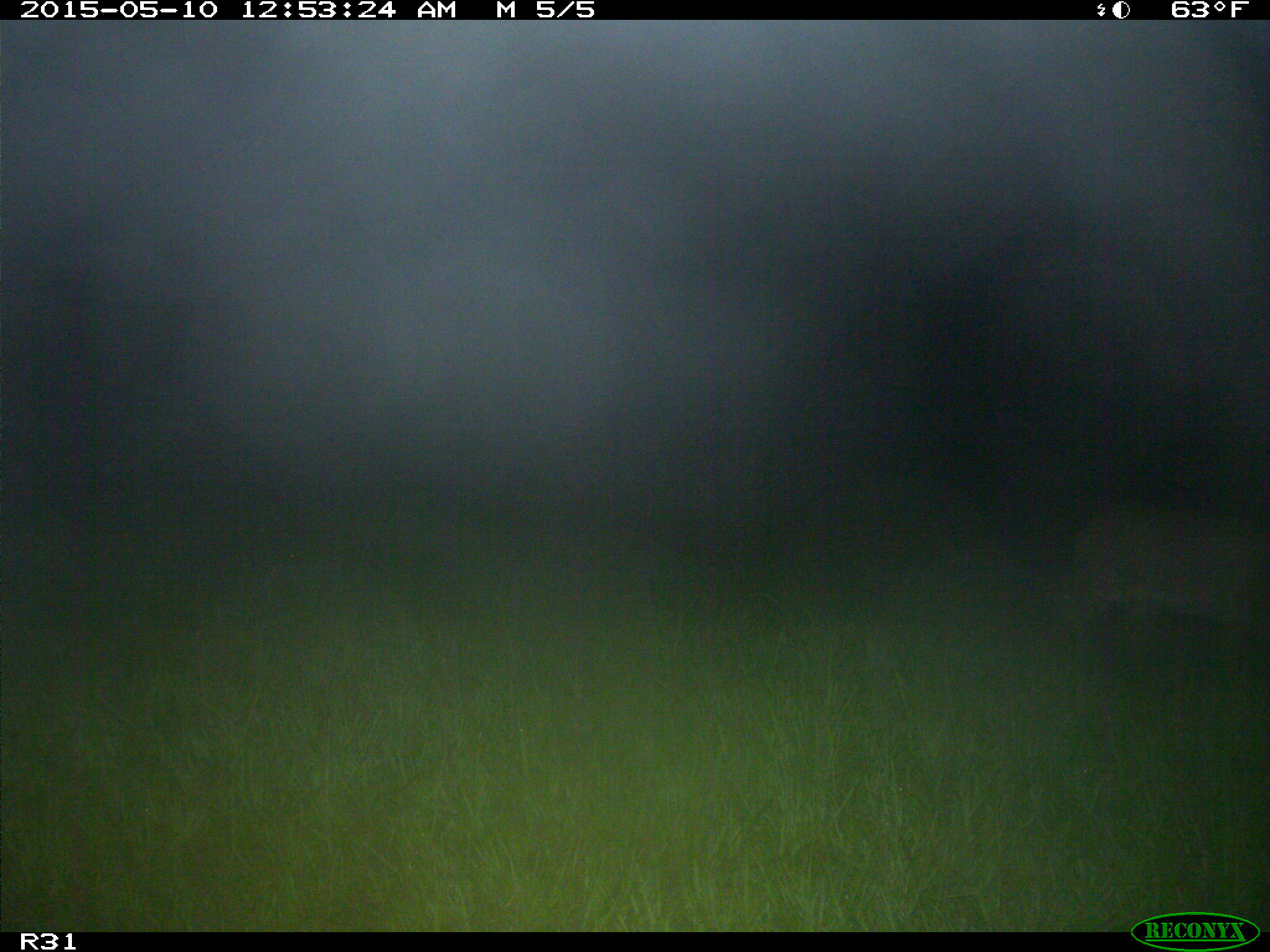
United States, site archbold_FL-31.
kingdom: Animalia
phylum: Chordata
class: Mammalia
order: Carnivora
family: Felidae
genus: Lynx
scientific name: Lynx rufus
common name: bobcat